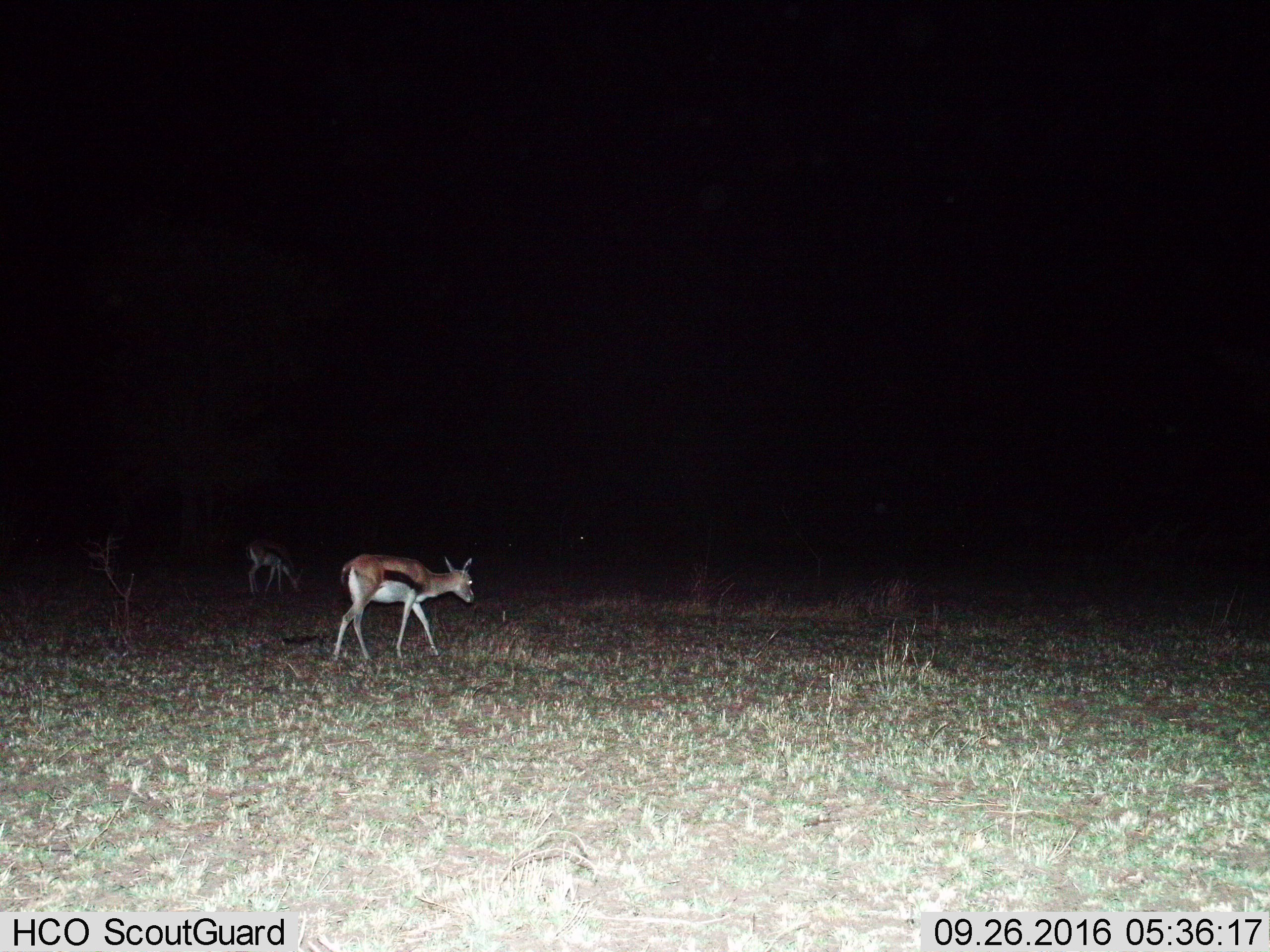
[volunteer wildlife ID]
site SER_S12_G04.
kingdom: Animalia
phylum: Chordata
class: Mammalia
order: Artiodactyla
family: Bovidae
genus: Eudorcas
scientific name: Eudorcas thomsonii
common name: thomson's gazelle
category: gazellethomsons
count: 2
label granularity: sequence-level